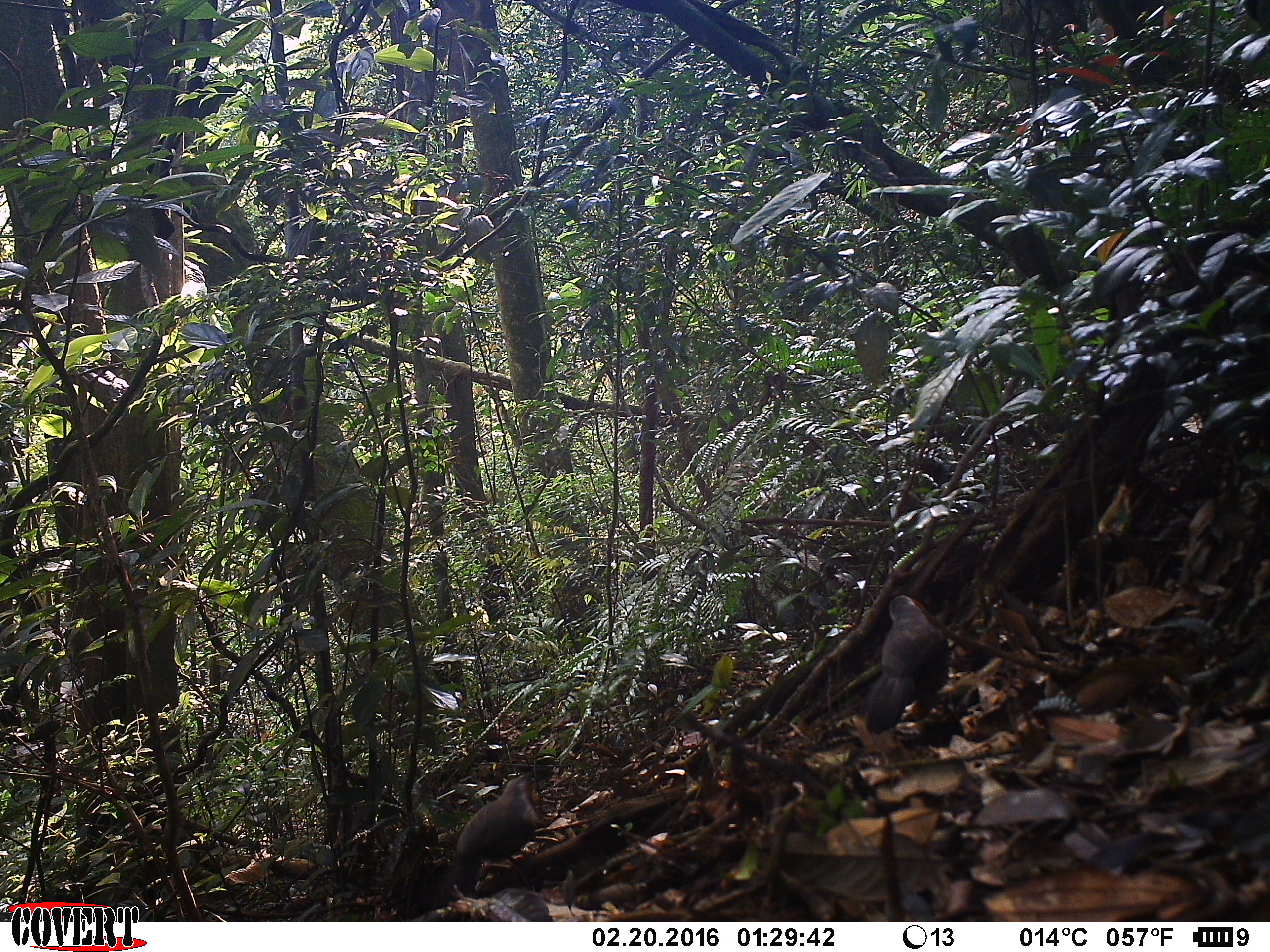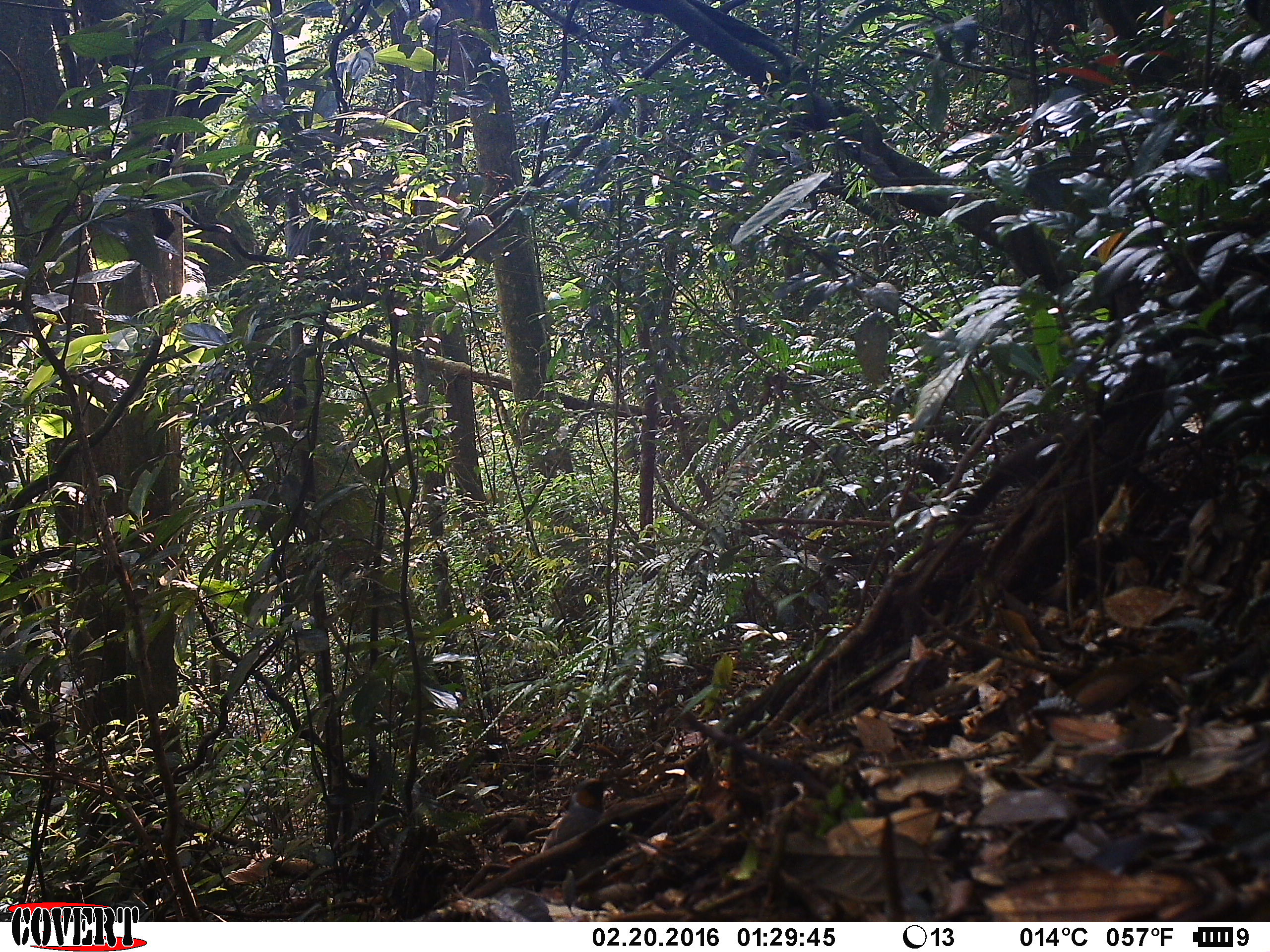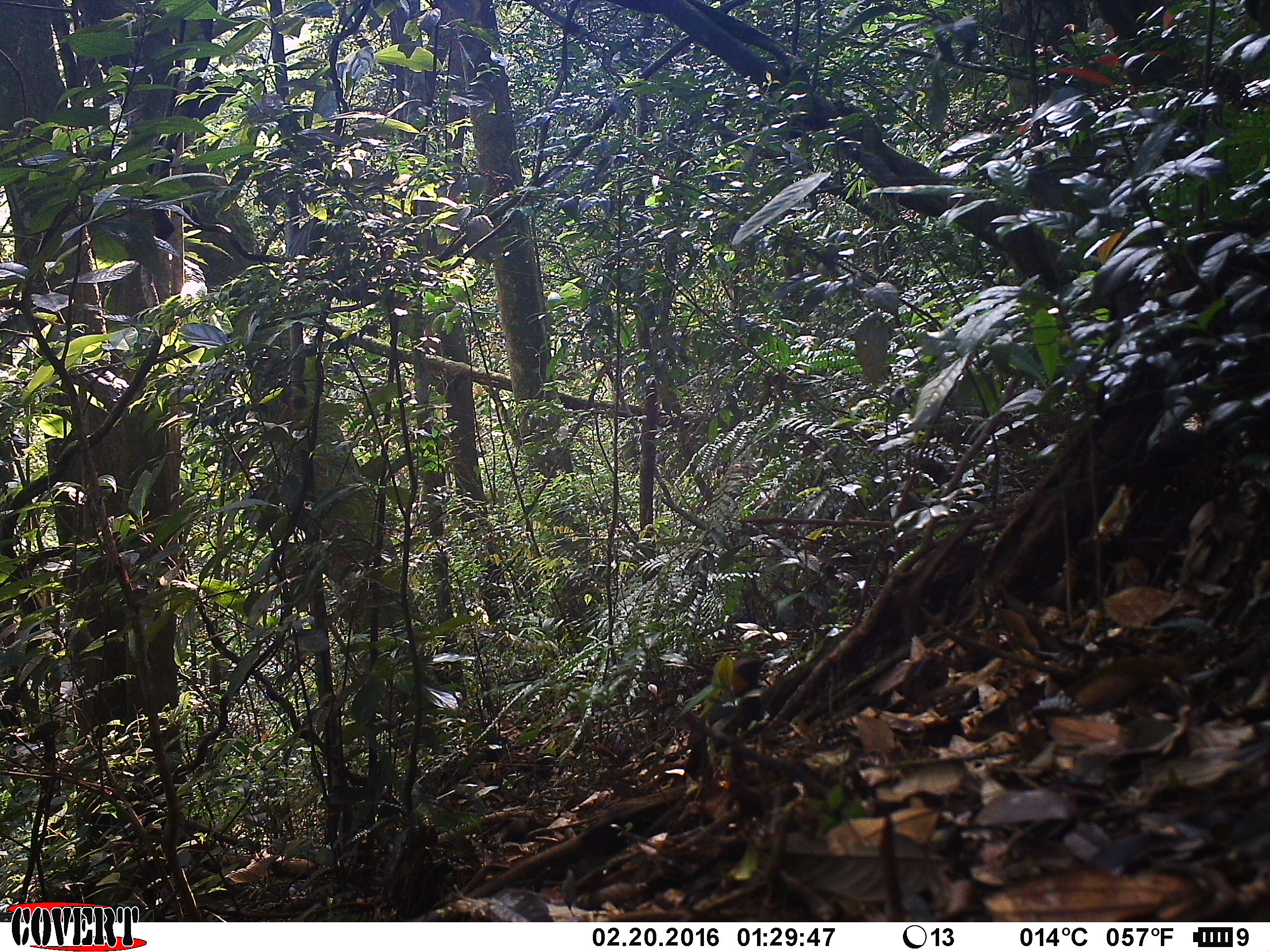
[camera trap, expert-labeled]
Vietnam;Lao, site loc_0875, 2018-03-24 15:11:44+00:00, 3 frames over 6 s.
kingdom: Animalia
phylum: Chordata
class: Aves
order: Passeriformes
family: Leiothrichidae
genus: Garrulax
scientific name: Garrulax castanotis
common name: rufous-cheeked laughingthrush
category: rufous cheeked laughingthrush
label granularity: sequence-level